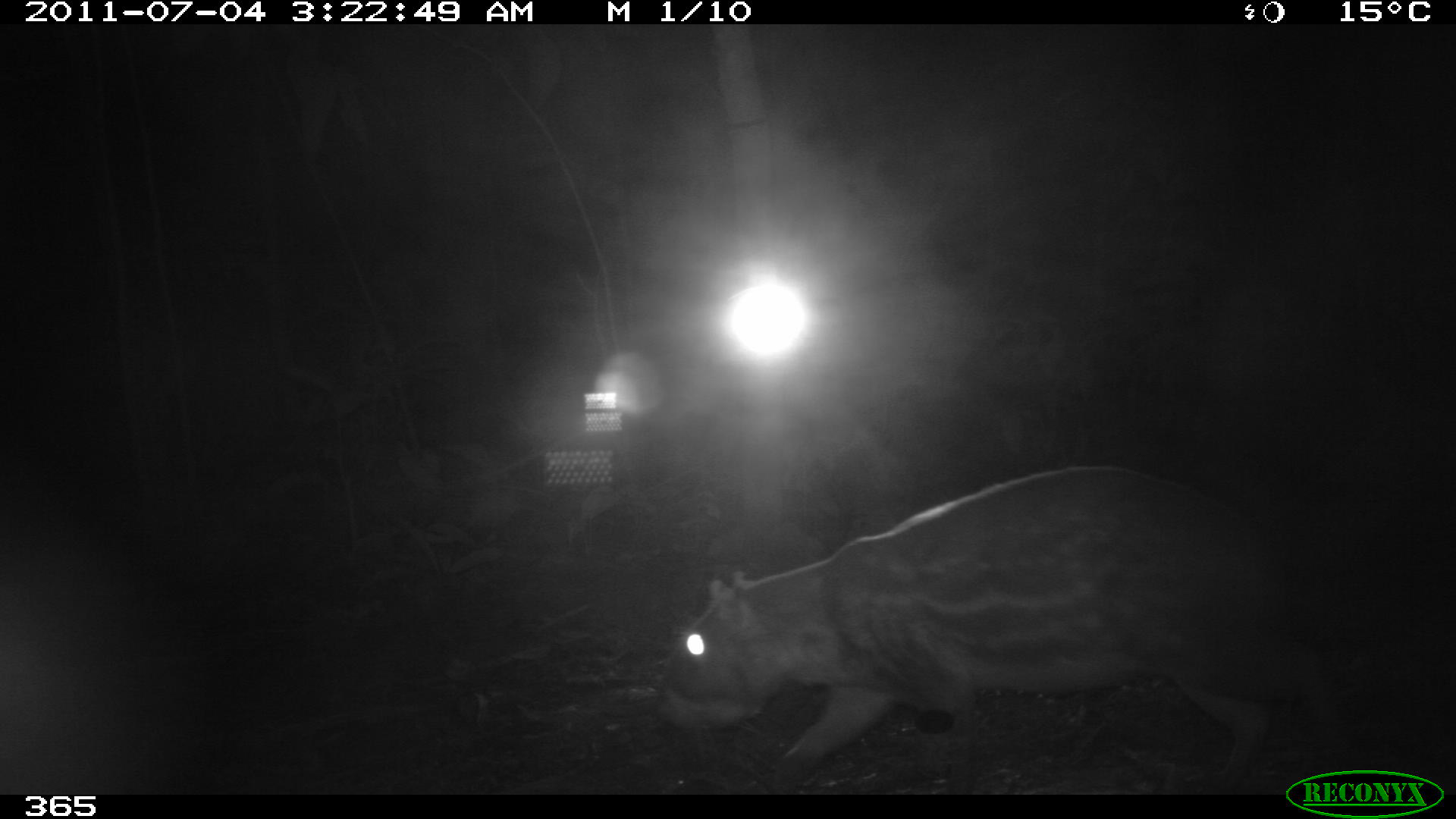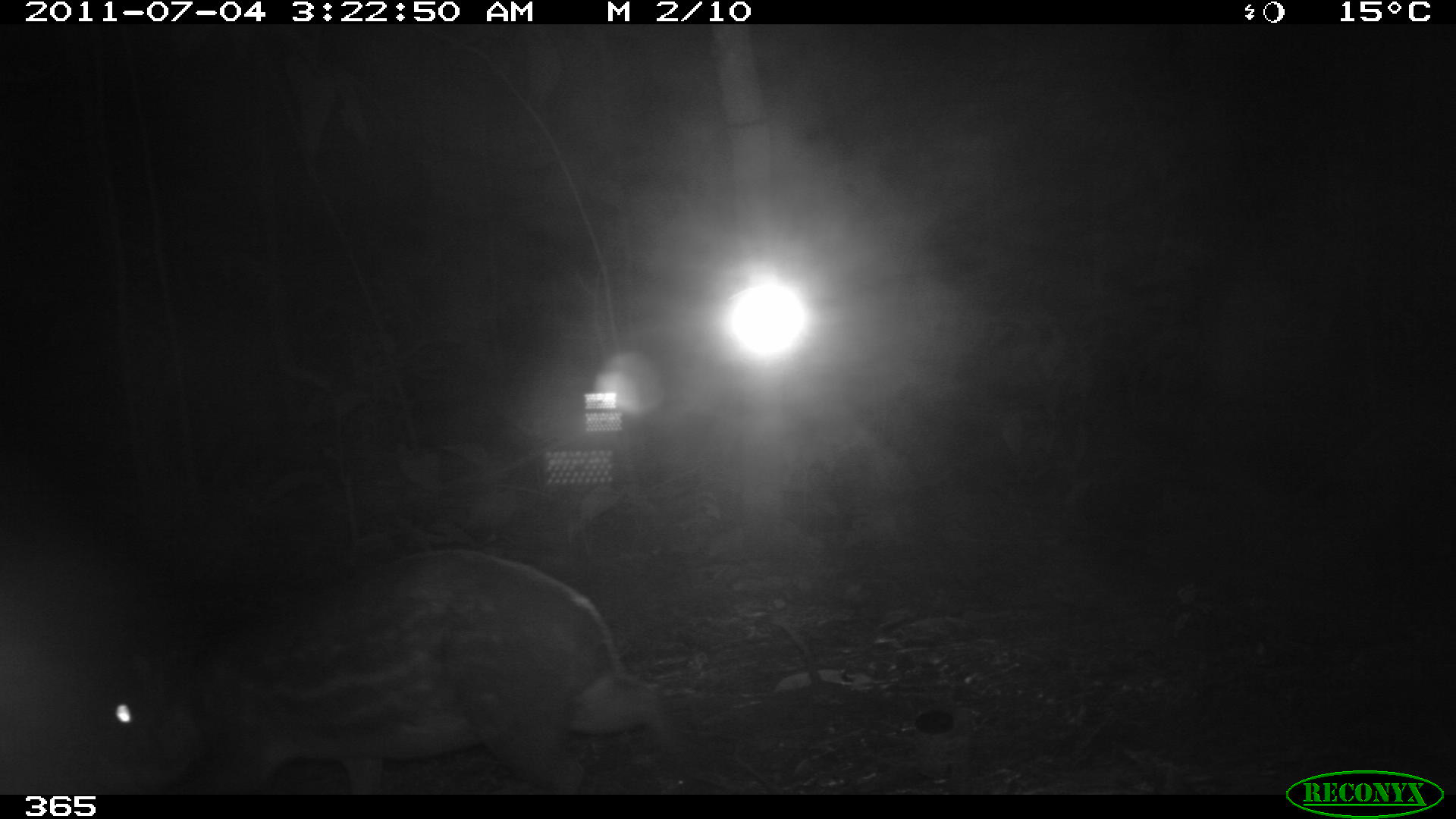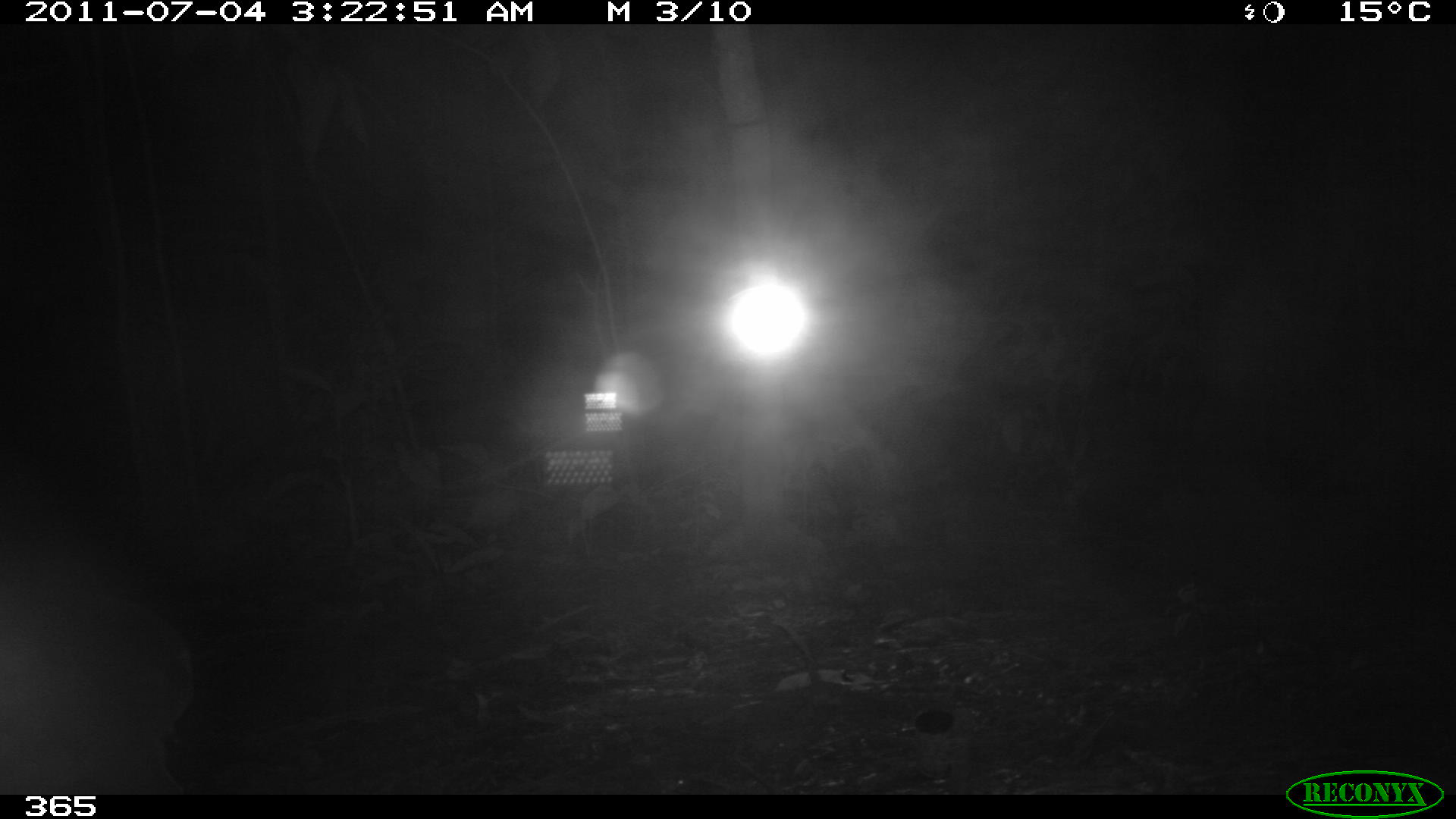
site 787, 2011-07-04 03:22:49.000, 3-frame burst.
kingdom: Animalia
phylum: Chordata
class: Mammalia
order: Rodentia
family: Cuniculidae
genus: Cuniculus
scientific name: Cuniculus paca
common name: spotted paca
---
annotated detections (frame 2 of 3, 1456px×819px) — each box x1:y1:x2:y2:
cuniculus paca: 84:548:696:792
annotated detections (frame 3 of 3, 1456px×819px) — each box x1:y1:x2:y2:
cuniculus paca: 0:465:199:793